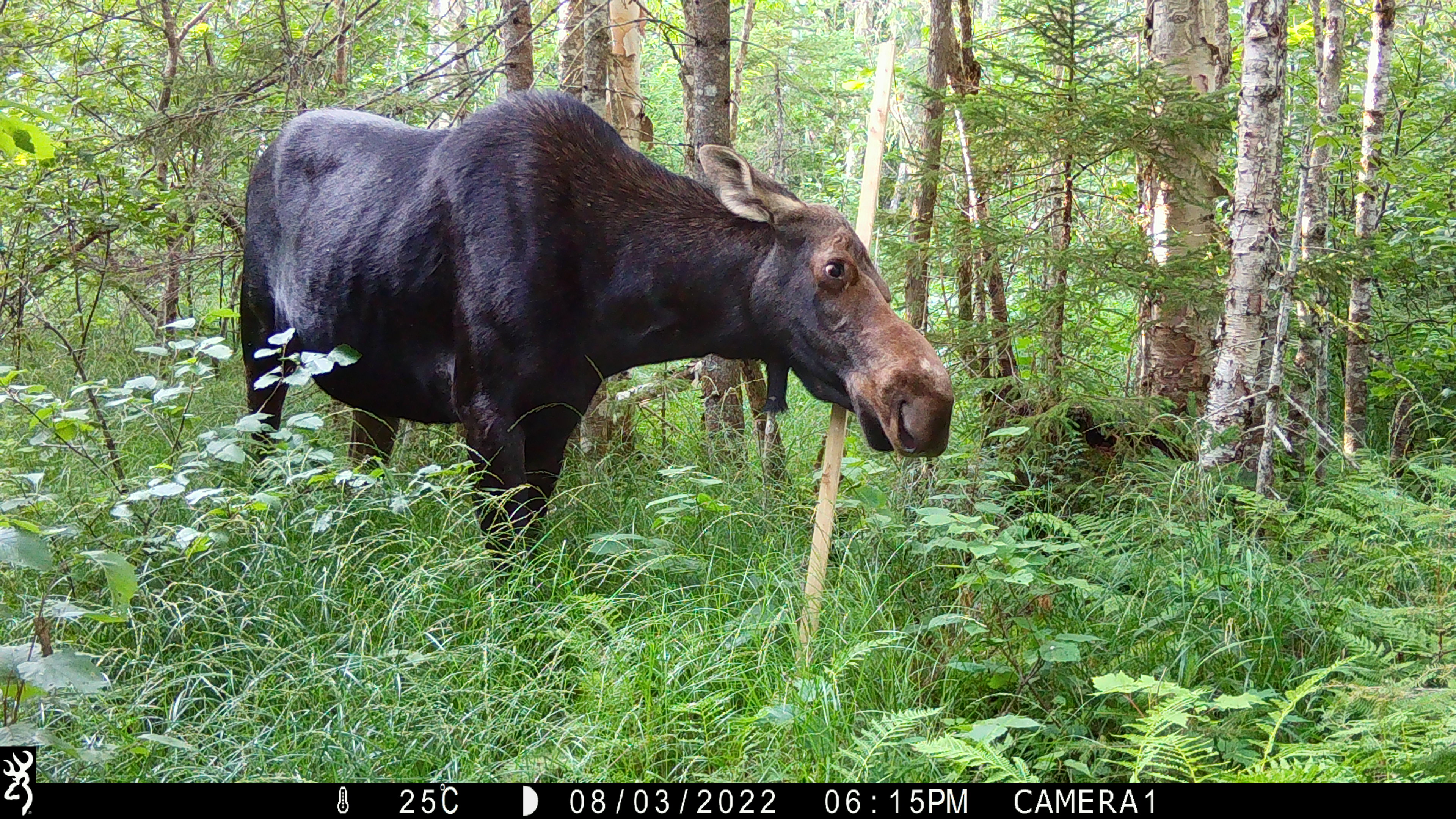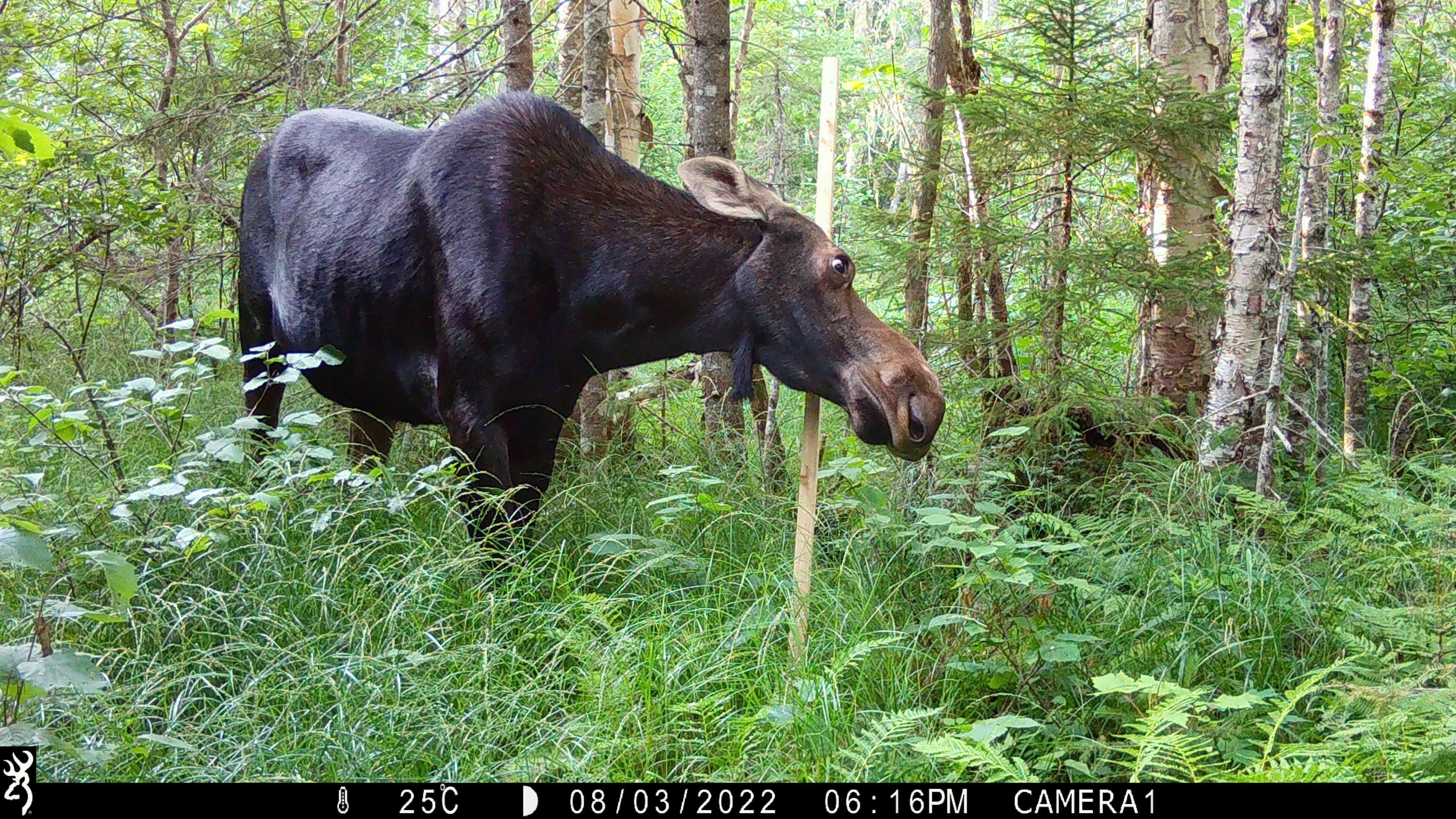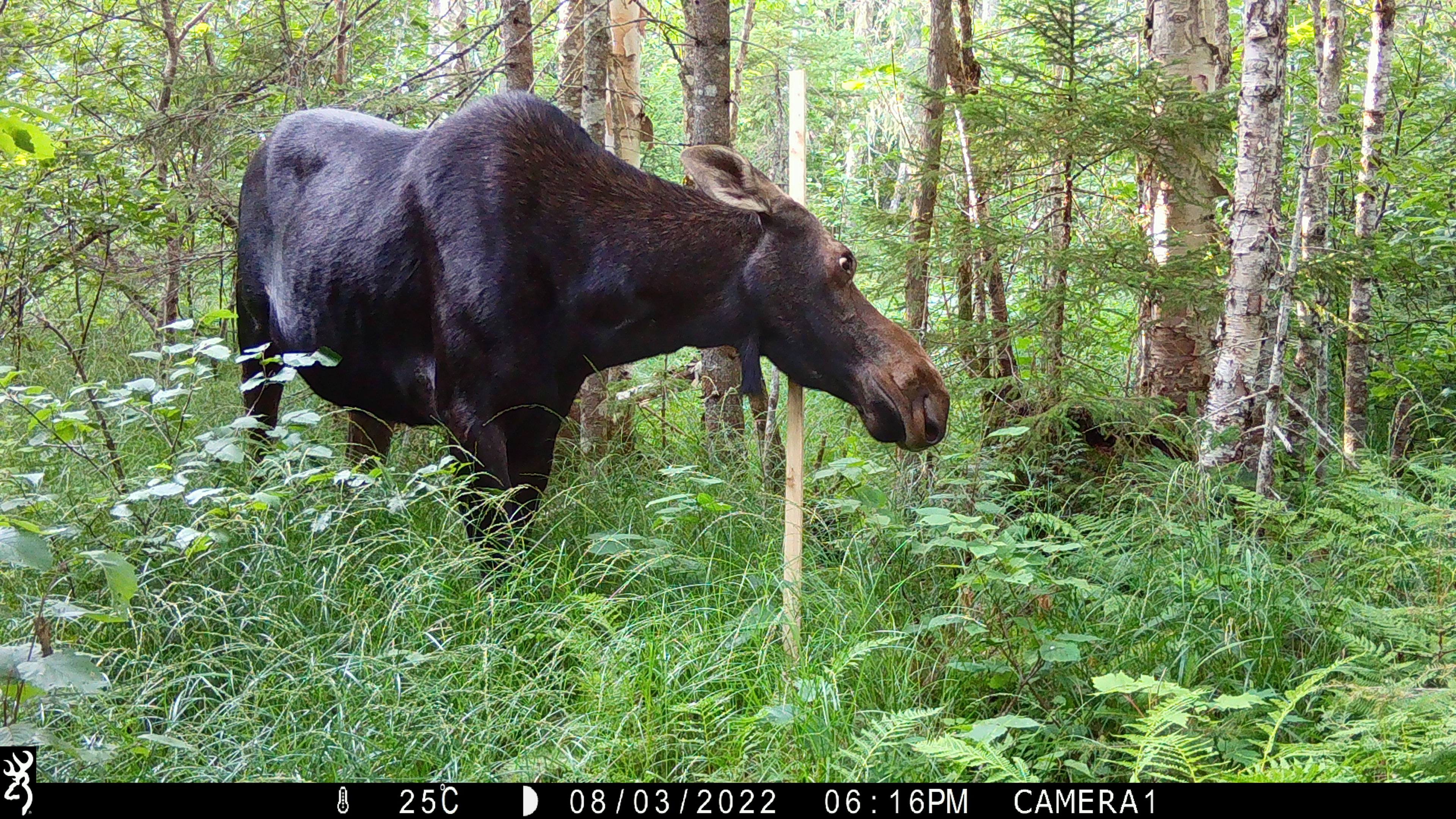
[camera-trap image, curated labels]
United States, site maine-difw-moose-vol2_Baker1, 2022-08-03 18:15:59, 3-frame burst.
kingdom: Animalia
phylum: Chordata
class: Mammalia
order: Artiodactyla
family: Cervidae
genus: Alces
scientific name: Alces alces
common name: moose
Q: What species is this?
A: Moose (Alces alces).